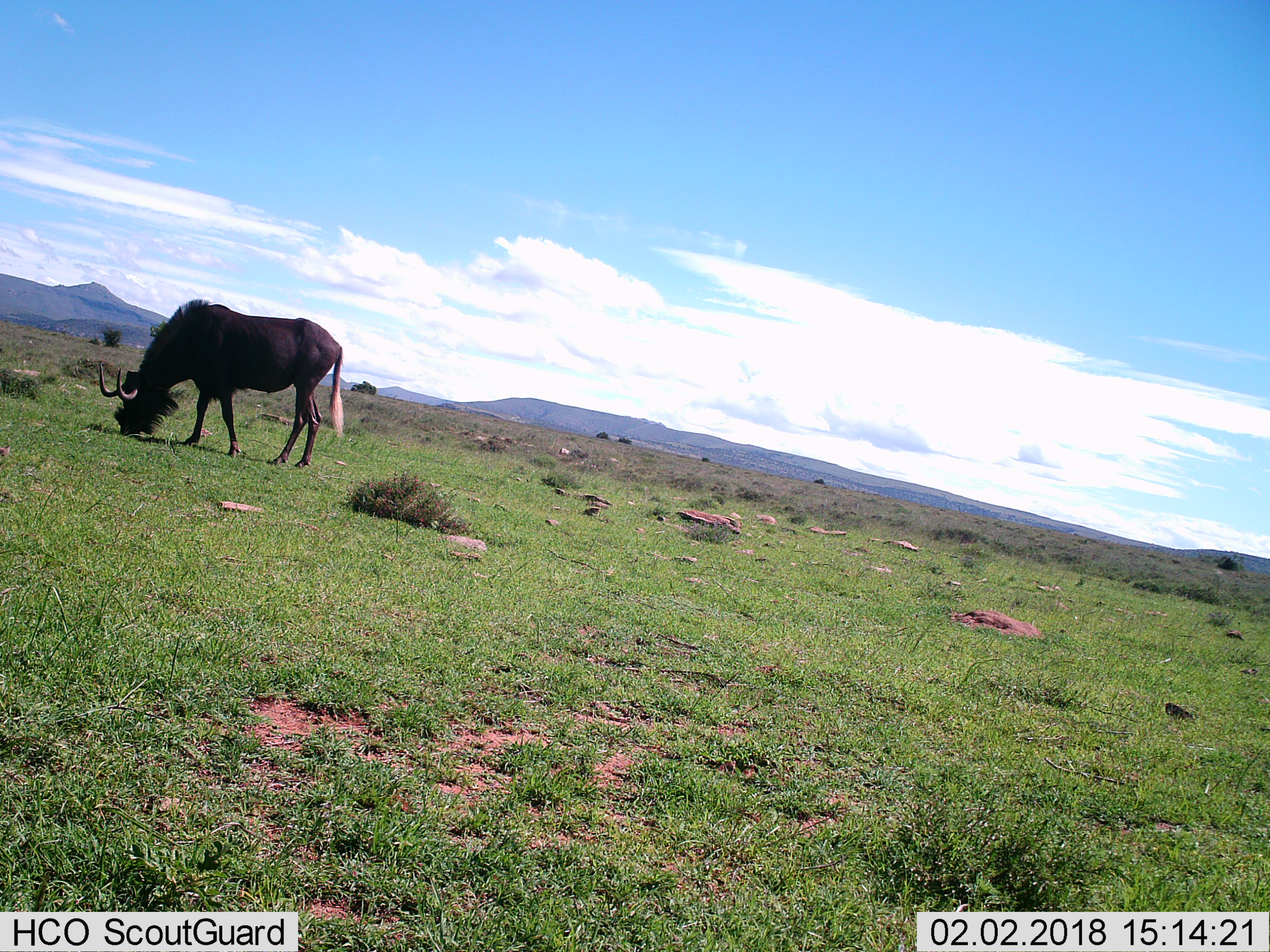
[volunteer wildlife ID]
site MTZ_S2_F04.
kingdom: Animalia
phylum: Chordata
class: Mammalia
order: Artiodactyla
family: Bovidae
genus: Connochaetes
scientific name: Connochaetes gnou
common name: black wildebeest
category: wildebeestblack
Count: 1.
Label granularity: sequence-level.